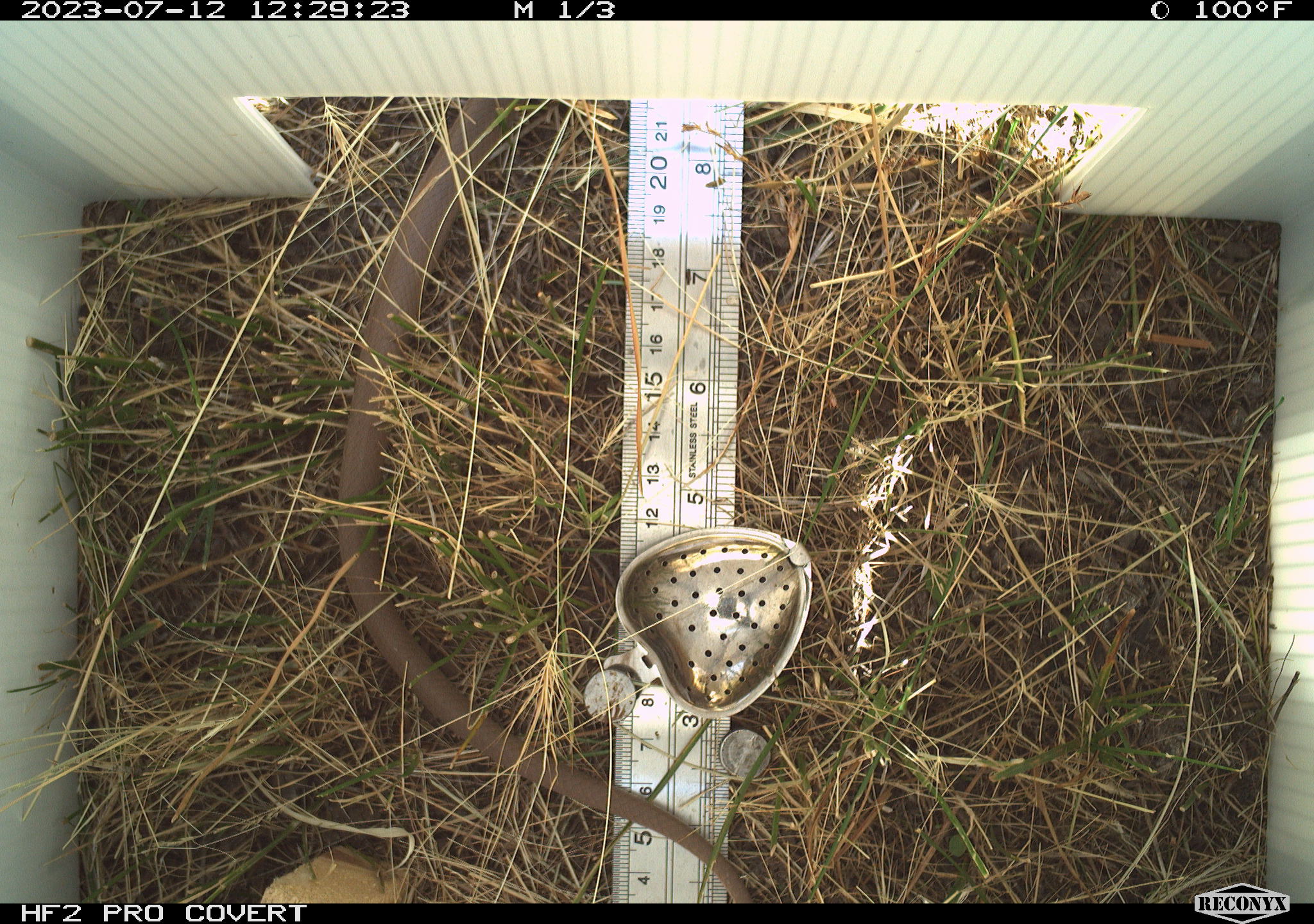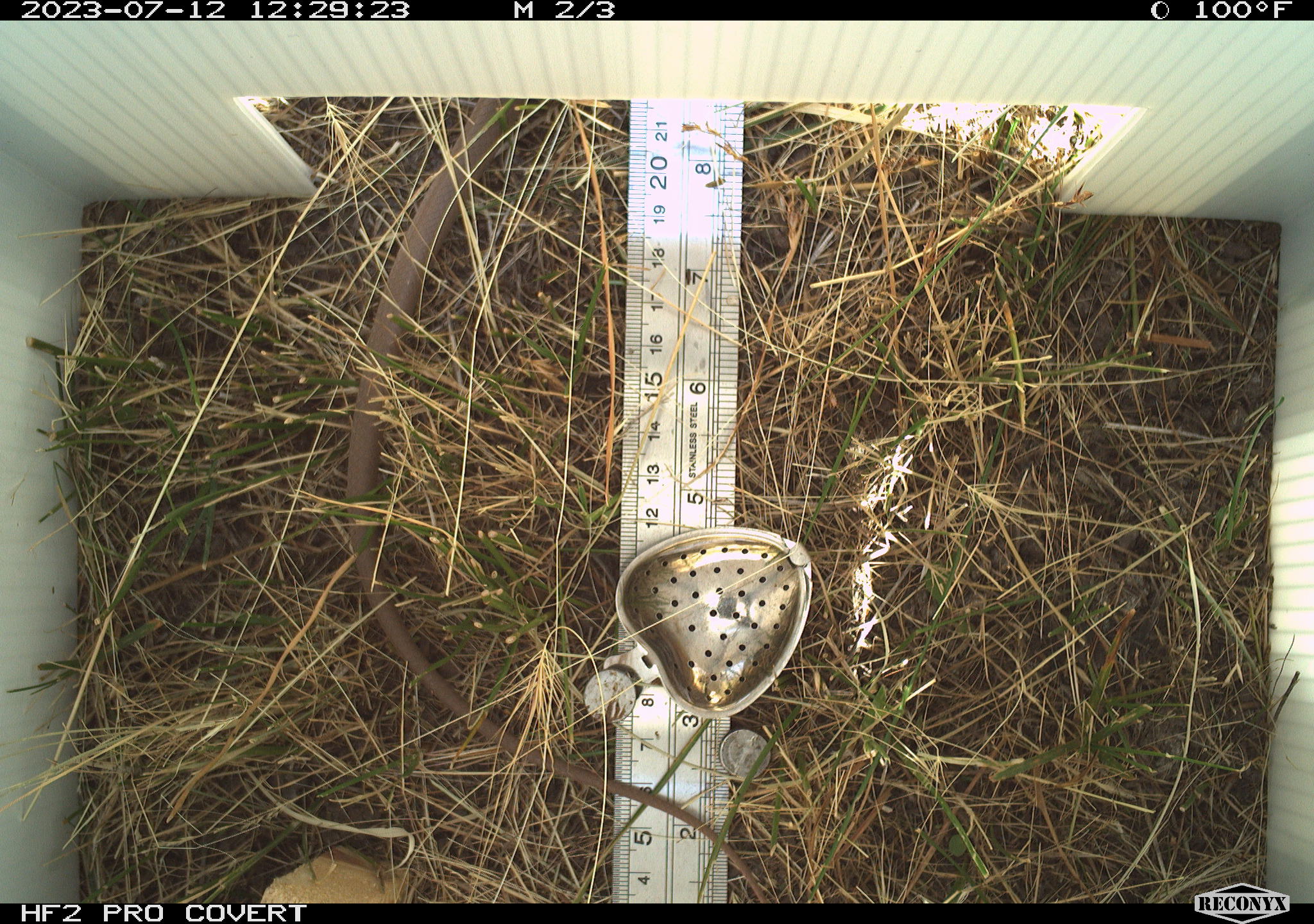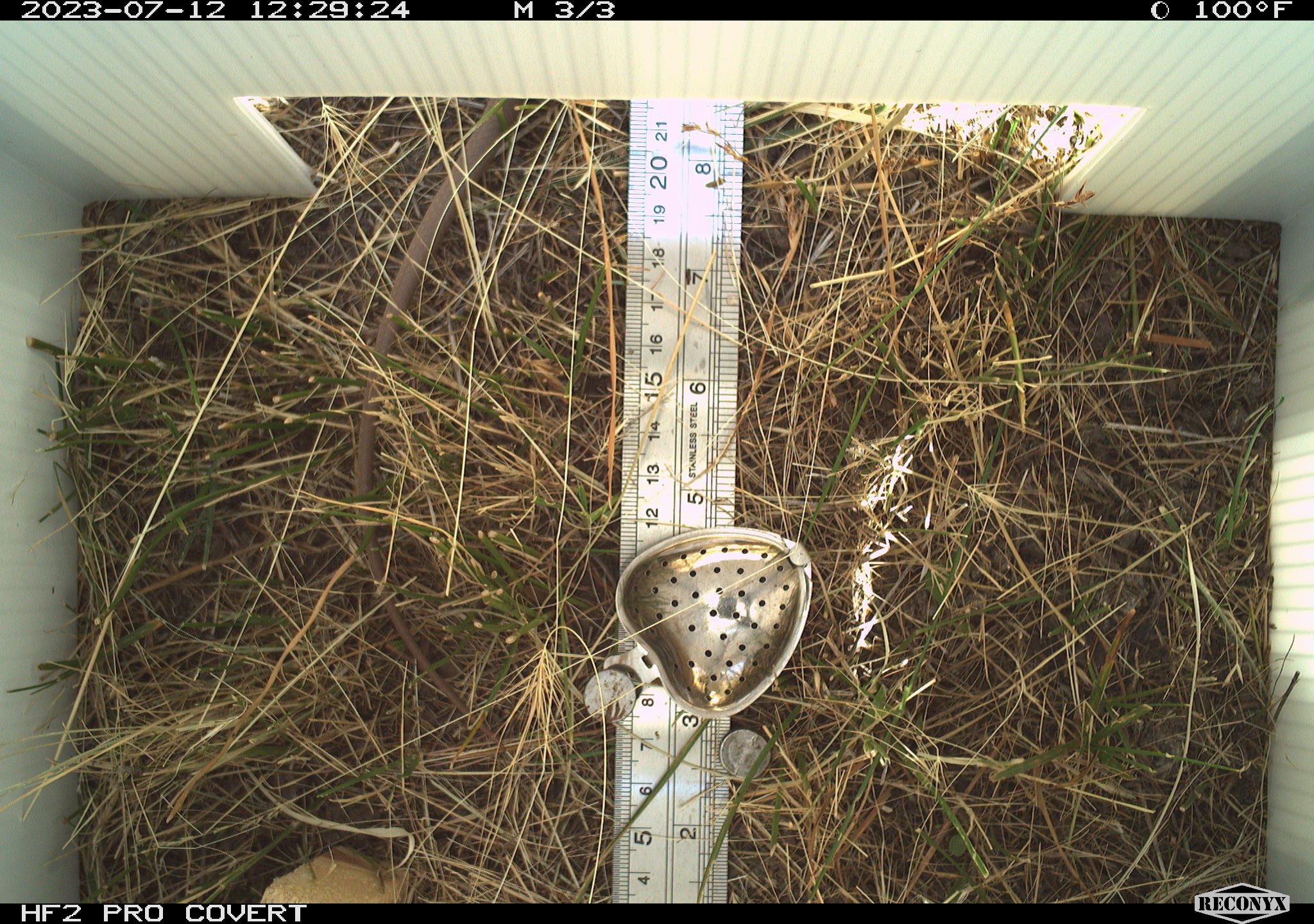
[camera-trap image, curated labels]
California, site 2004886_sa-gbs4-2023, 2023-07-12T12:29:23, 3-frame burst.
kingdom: Animalia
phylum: Chordata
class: Reptilia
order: Squamata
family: Colubridae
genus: Coluber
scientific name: Coluber constrictor mormon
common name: western yellow-bellied racer